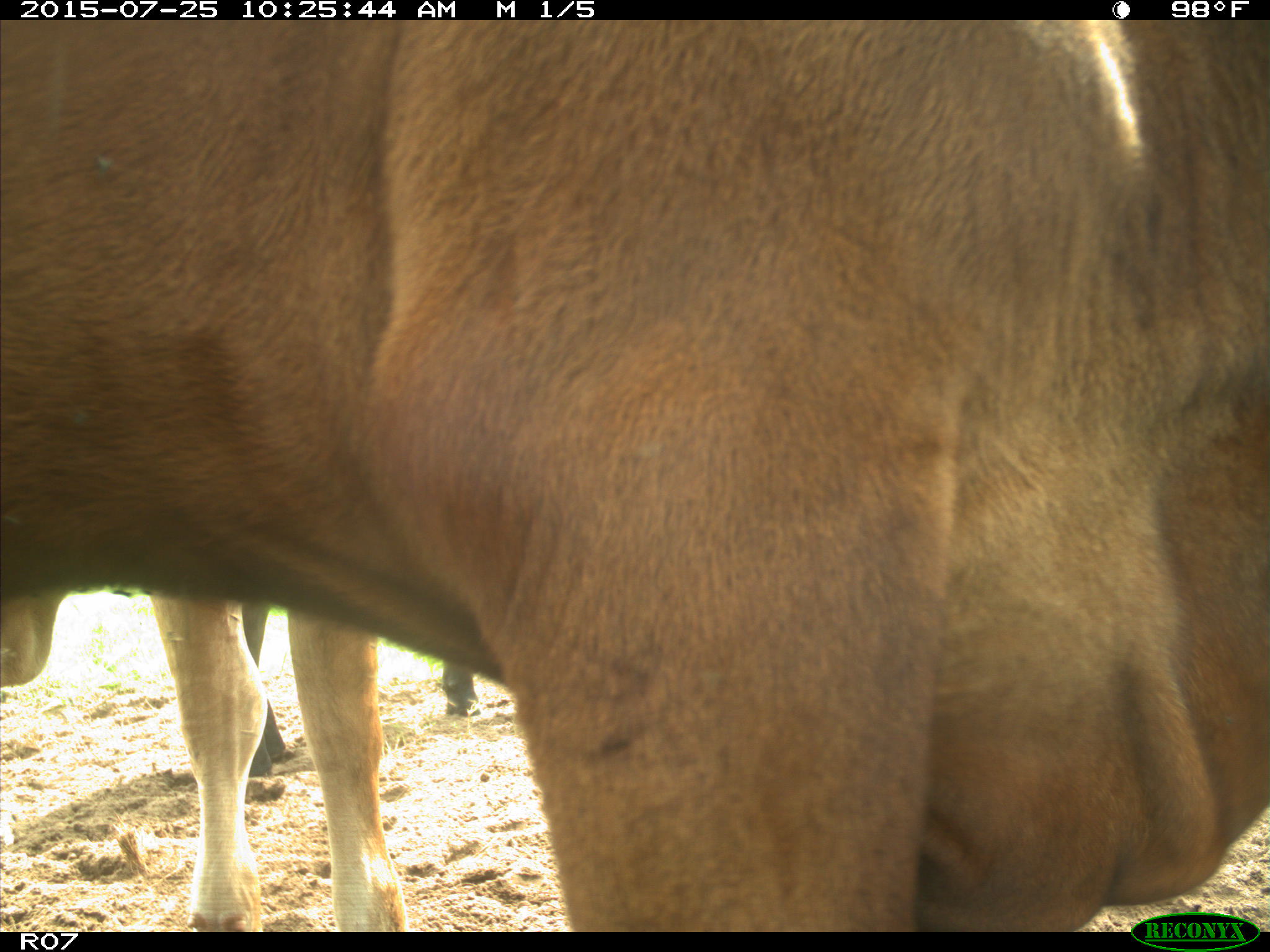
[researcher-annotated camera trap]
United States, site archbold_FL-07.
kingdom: Animalia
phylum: Chordata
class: Mammalia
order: Artiodactyla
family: Bovidae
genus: Bos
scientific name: Bos taurus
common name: domestic cow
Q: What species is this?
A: Bos taurus (domestic cow).